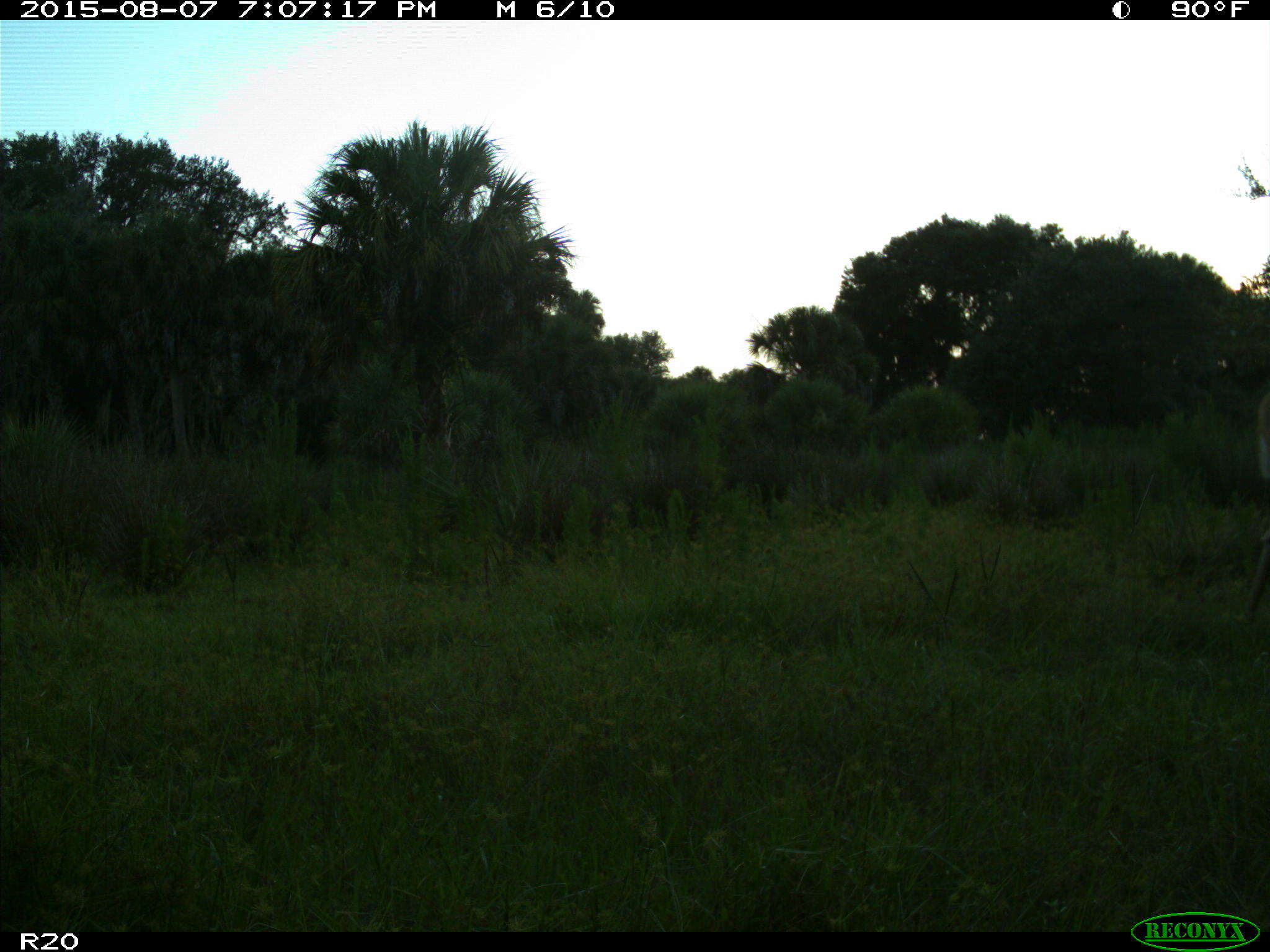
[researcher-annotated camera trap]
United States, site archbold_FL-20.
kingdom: Animalia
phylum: Chordata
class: Mammalia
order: Artiodactyla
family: Cervidae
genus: Odocoileus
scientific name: Odocoileus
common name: deer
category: unidentified deer